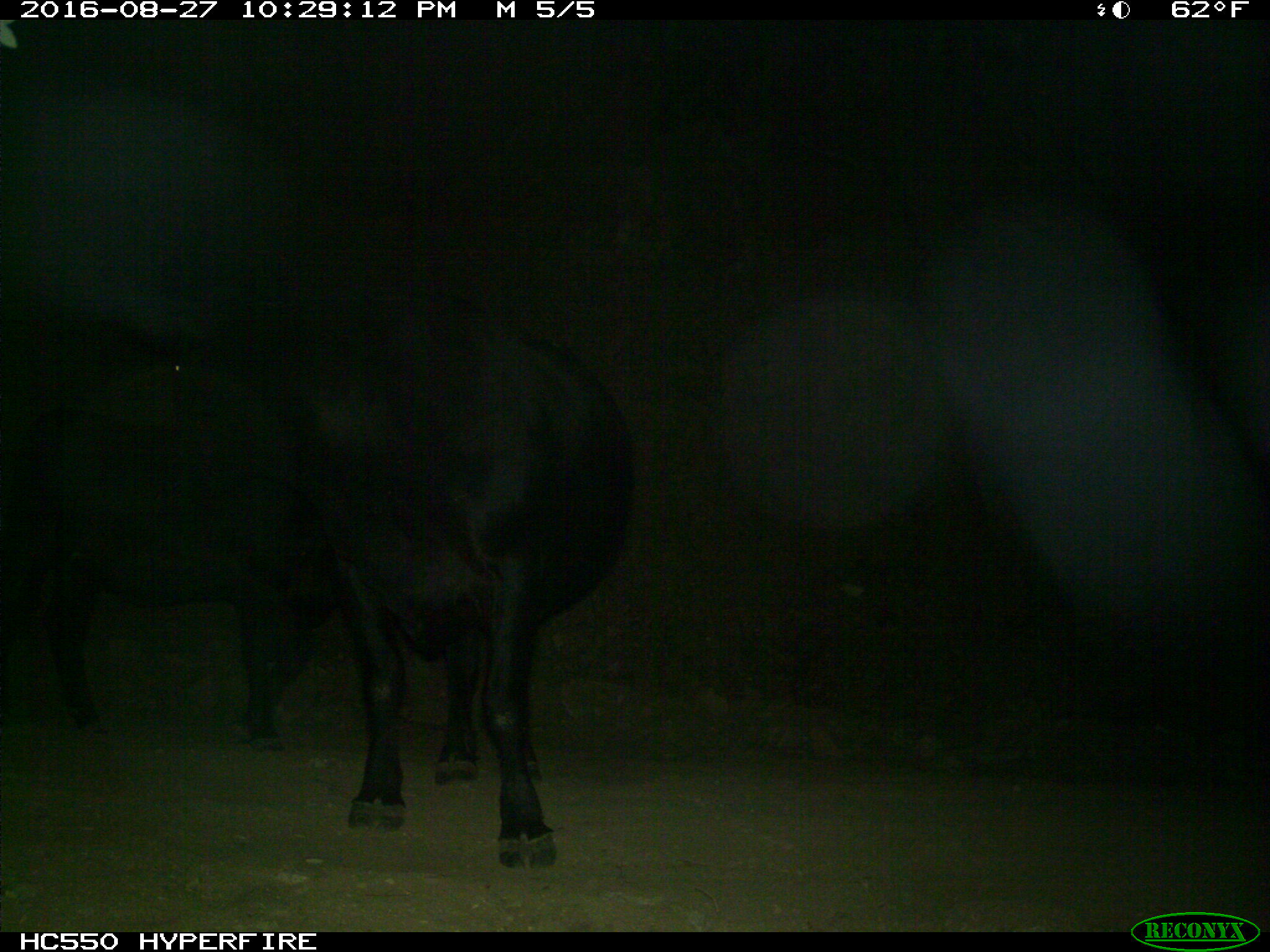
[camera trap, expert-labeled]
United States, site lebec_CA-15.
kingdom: Animalia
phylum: Chordata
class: Mammalia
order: Artiodactyla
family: Bovidae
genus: Bos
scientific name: Bos taurus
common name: domestic cow